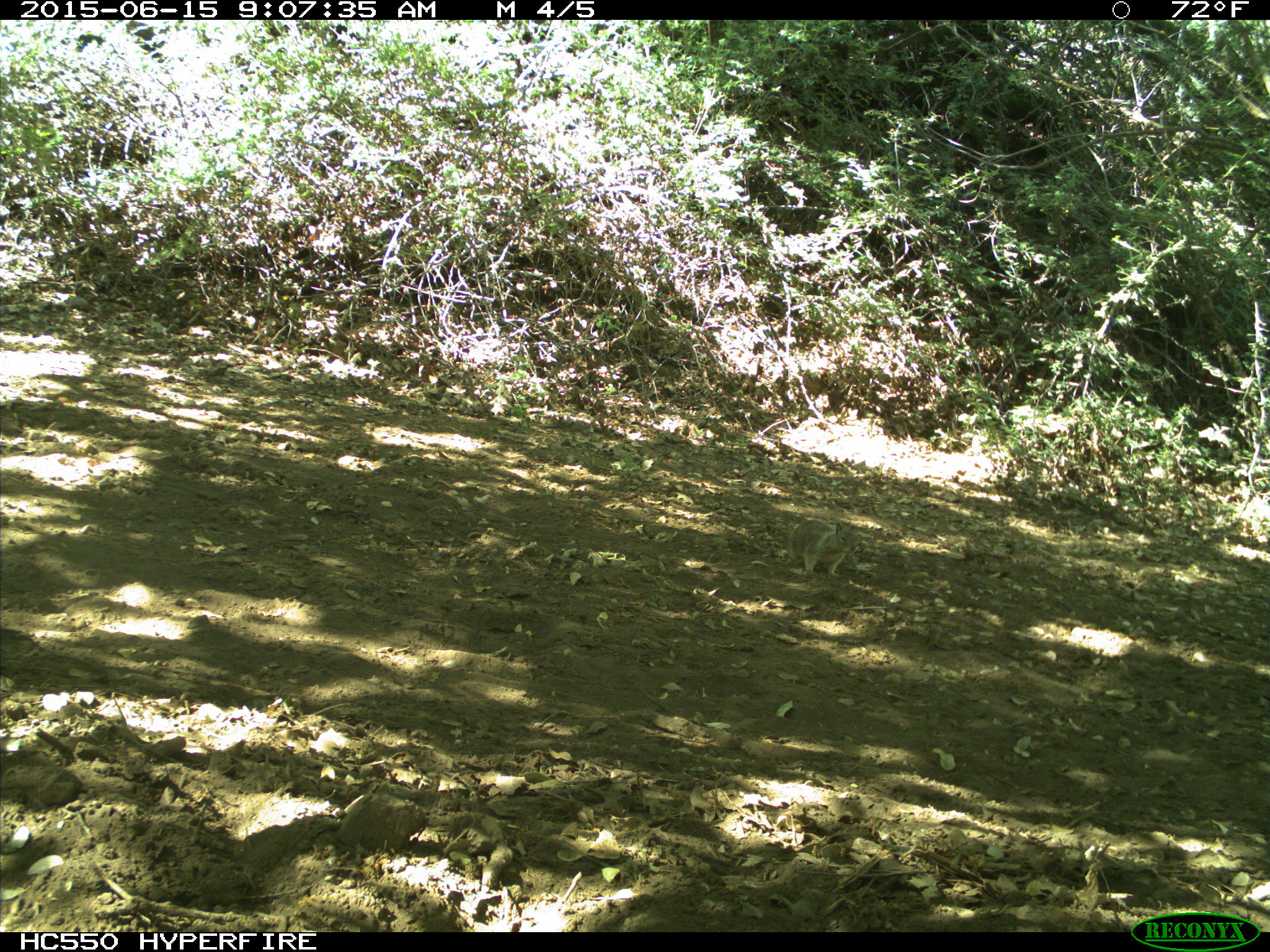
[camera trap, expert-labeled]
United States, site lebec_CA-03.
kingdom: Animalia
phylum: Chordata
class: Mammalia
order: Rodentia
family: Sciuridae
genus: Otospermophilus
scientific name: Otospermophilus beecheyi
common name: california ground squirrel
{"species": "Otospermophilus beecheyi (california ground squirrel)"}